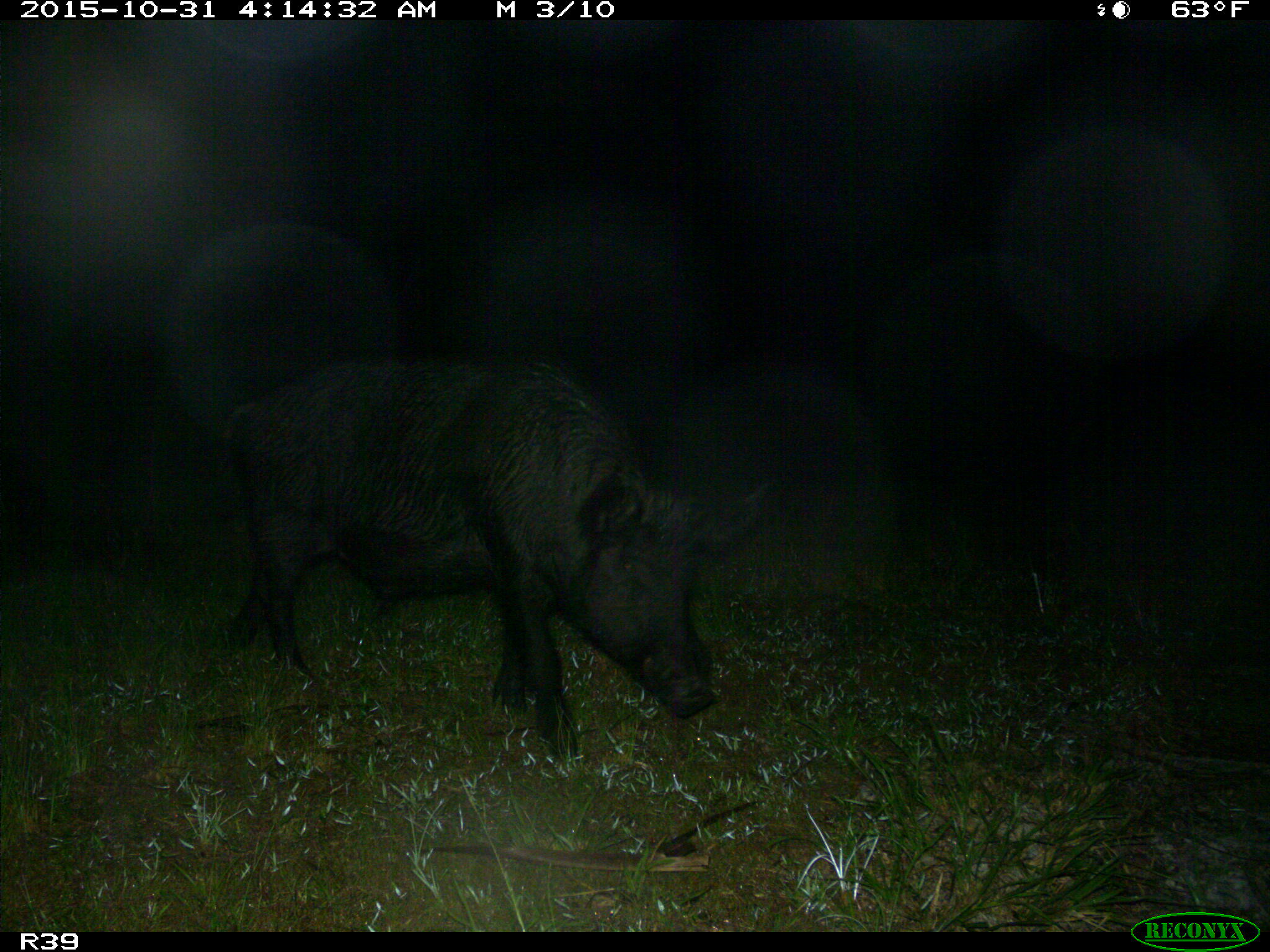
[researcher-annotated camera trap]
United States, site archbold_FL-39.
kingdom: Animalia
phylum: Chordata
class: Mammalia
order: Artiodactyla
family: Suidae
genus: Sus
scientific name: Sus scrofa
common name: wild boar